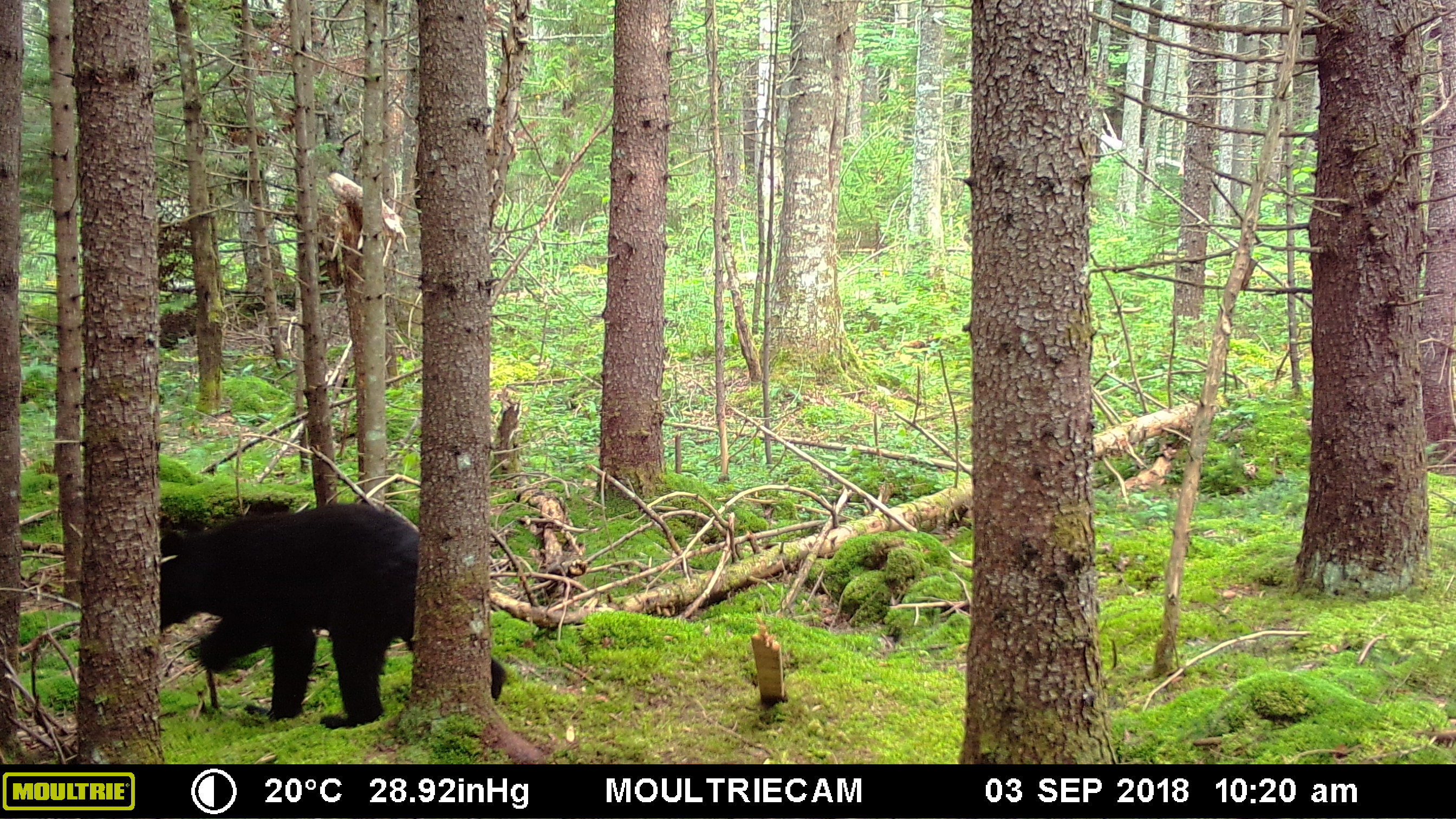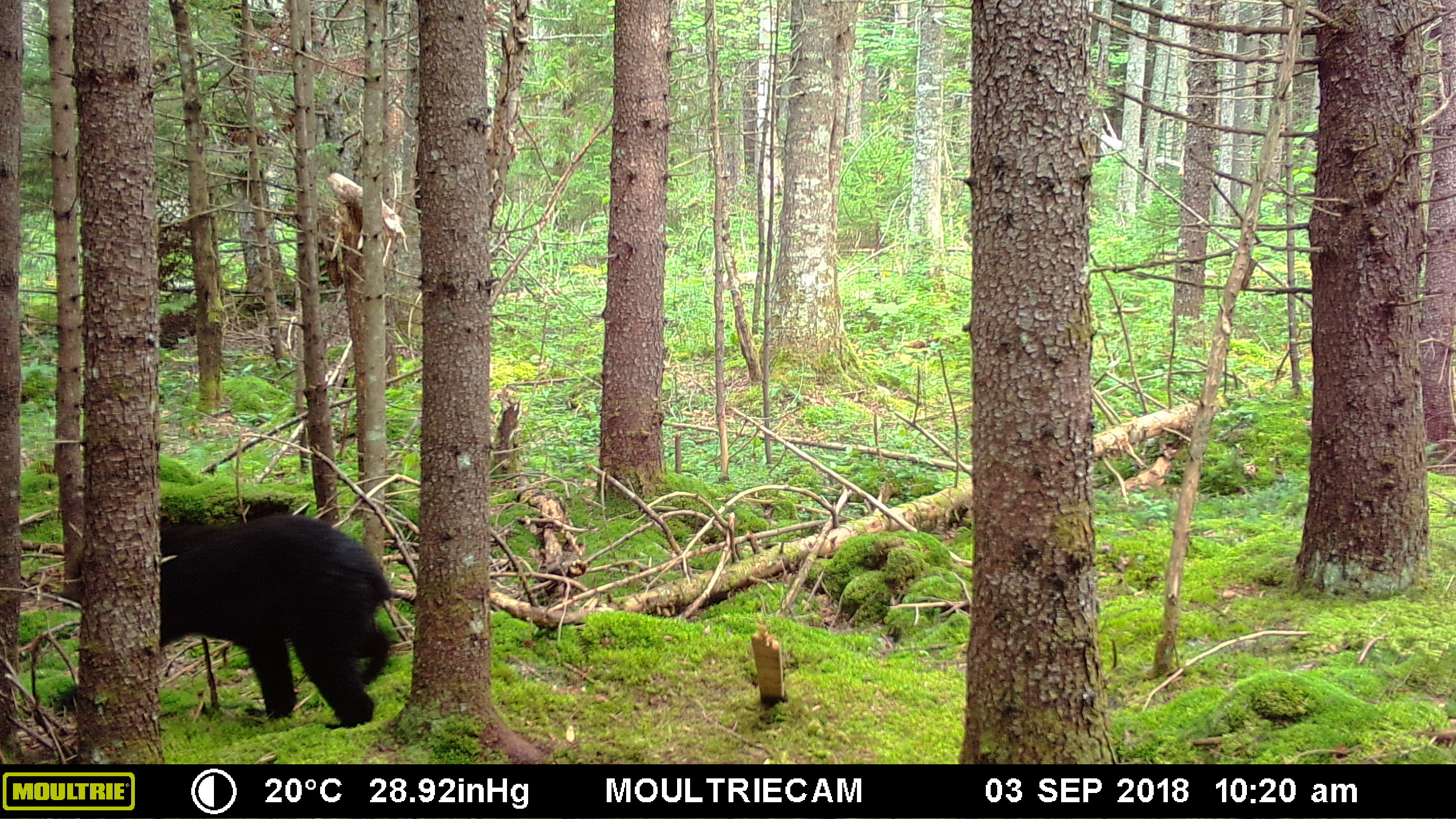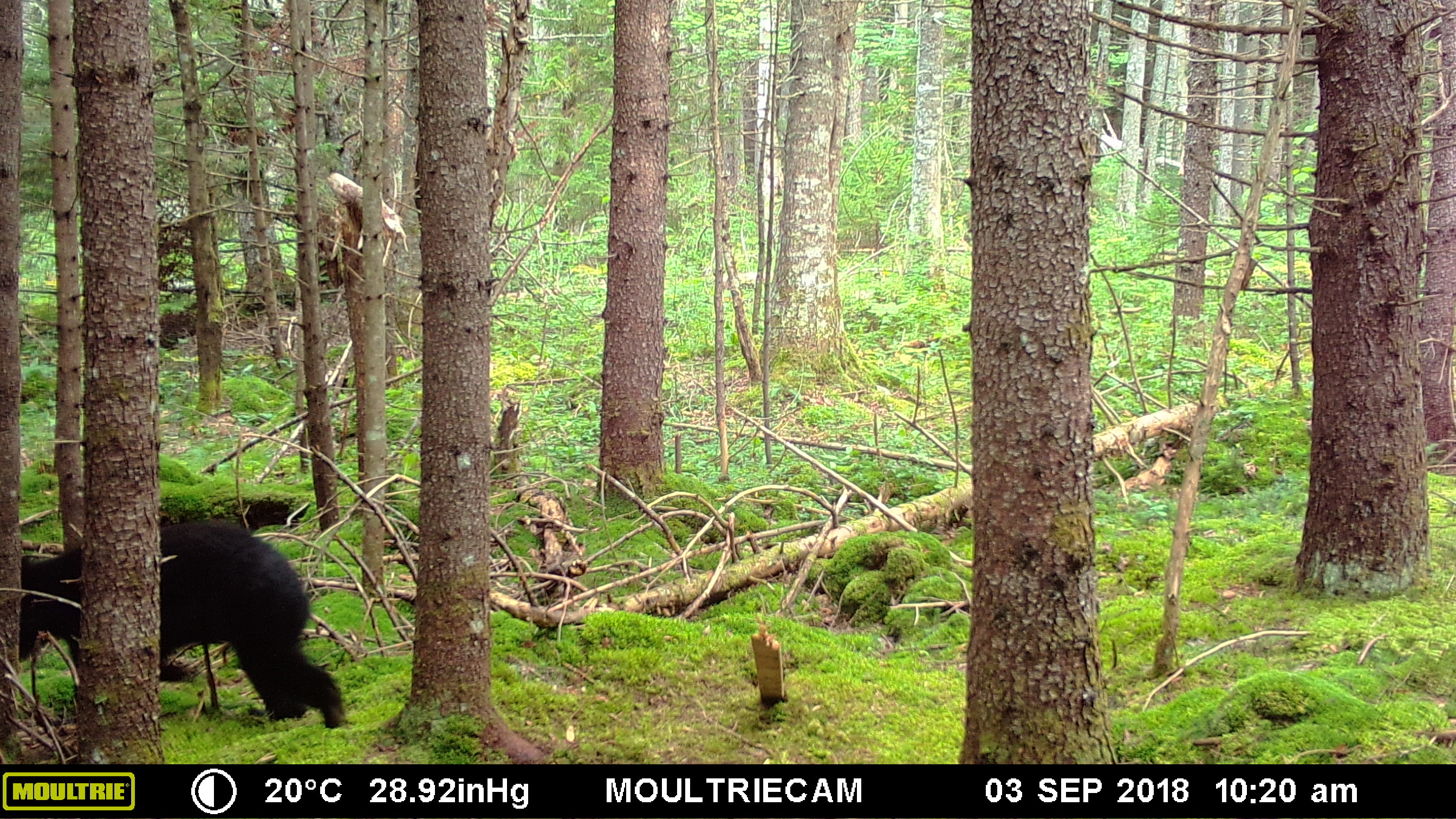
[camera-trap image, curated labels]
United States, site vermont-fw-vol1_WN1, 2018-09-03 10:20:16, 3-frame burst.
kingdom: Animalia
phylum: Chordata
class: Mammalia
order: Carnivora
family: Ursidae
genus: Ursus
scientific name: Ursus americanus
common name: black bear